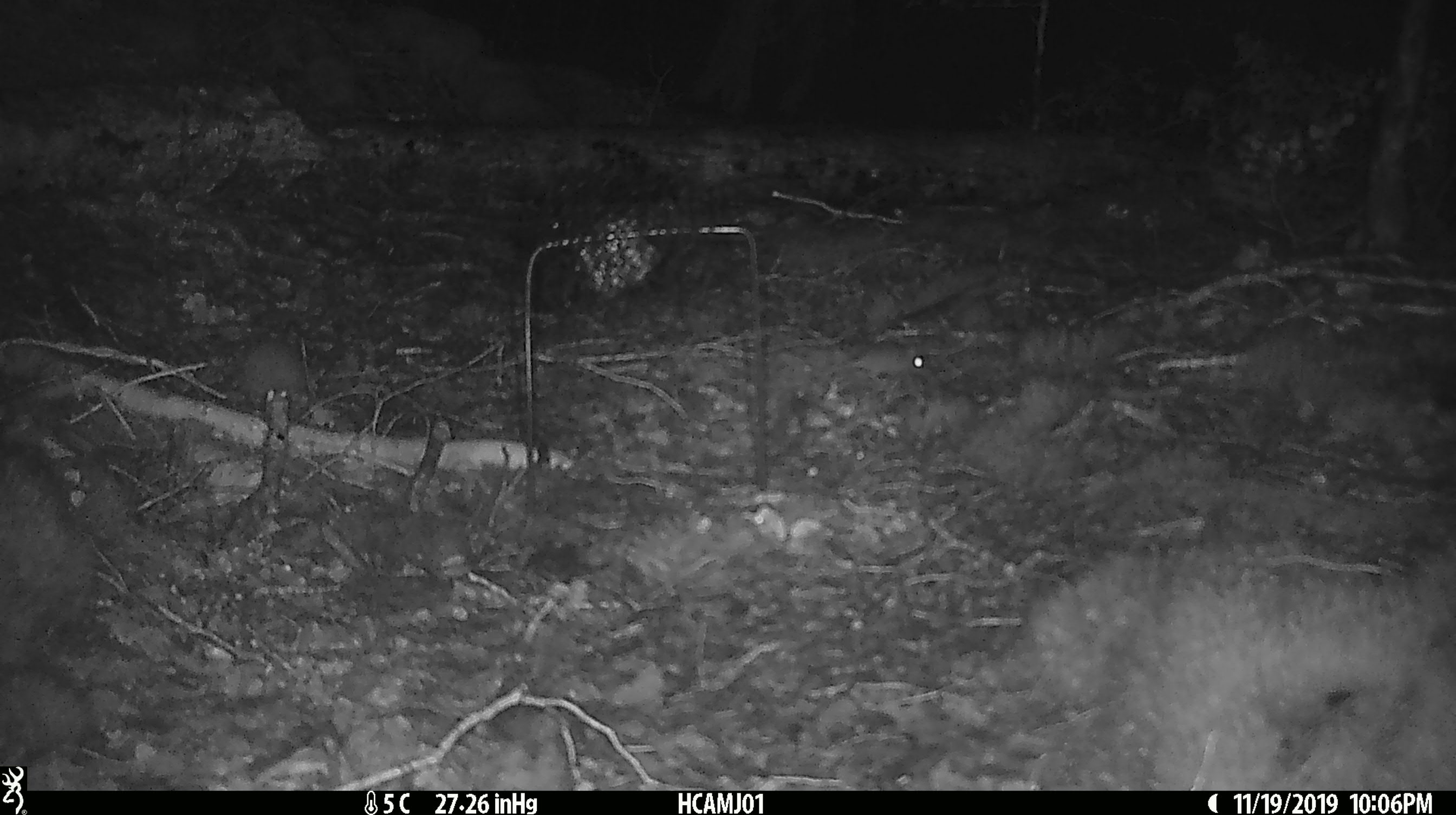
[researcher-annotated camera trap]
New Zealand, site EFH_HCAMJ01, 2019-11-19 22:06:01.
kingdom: Animalia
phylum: Chordata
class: Mammalia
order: Rodentia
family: Muridae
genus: Mus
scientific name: Mus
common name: mouse